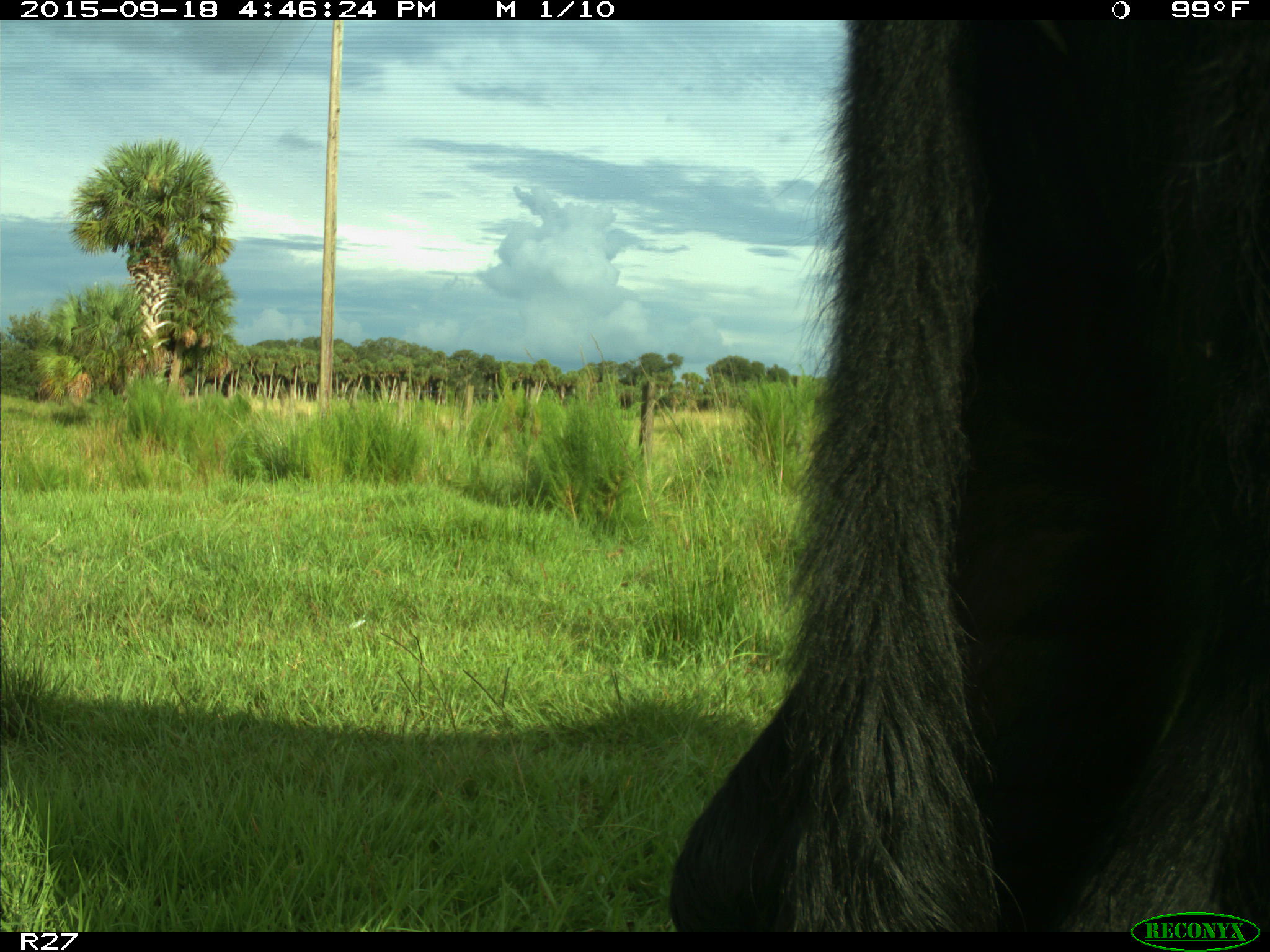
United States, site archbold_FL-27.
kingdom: Animalia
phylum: Chordata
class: Mammalia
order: Artiodactyla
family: Bovidae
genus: Bos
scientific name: Bos taurus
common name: domestic cow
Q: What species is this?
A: Bos taurus (domestic cow).